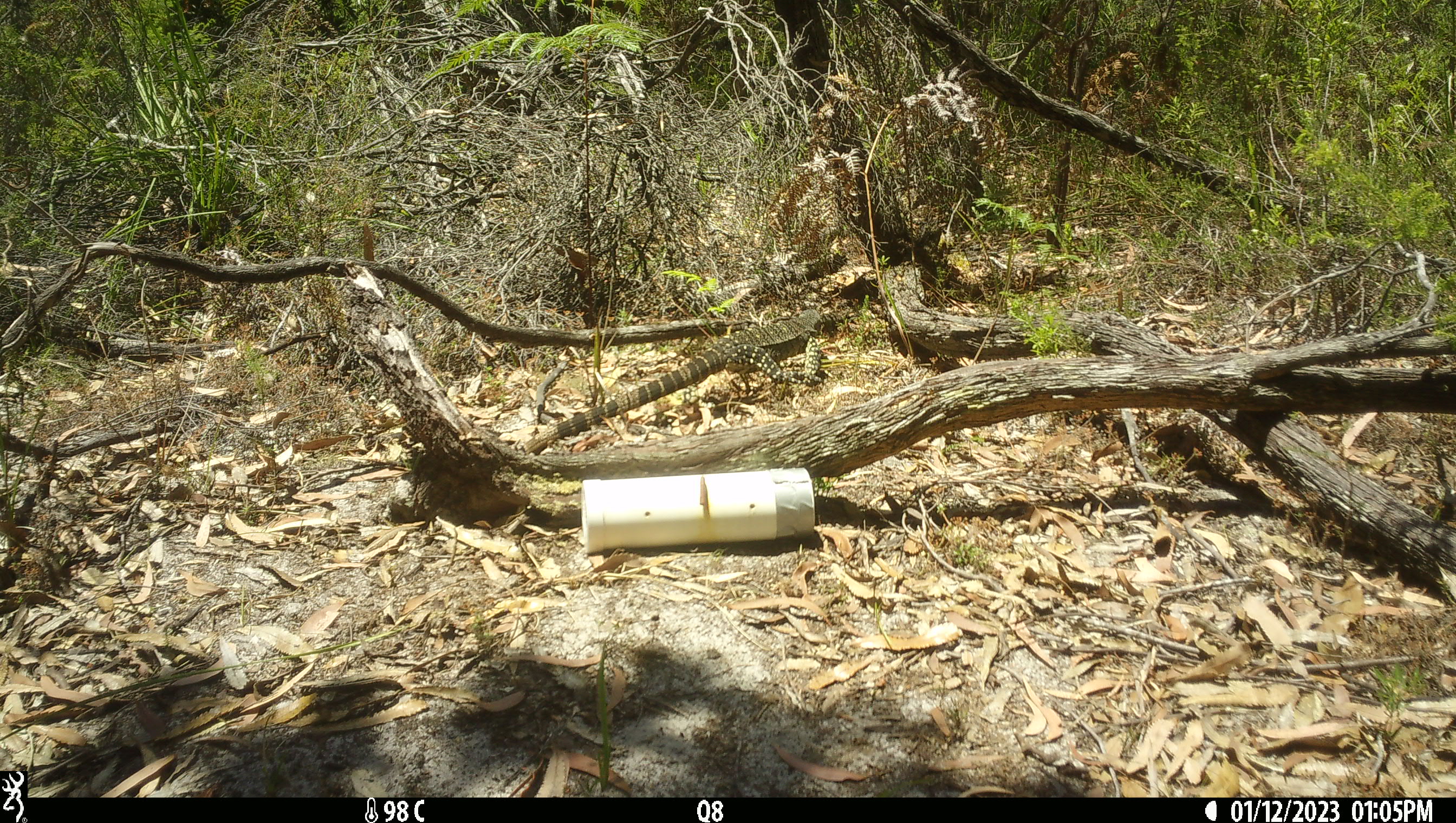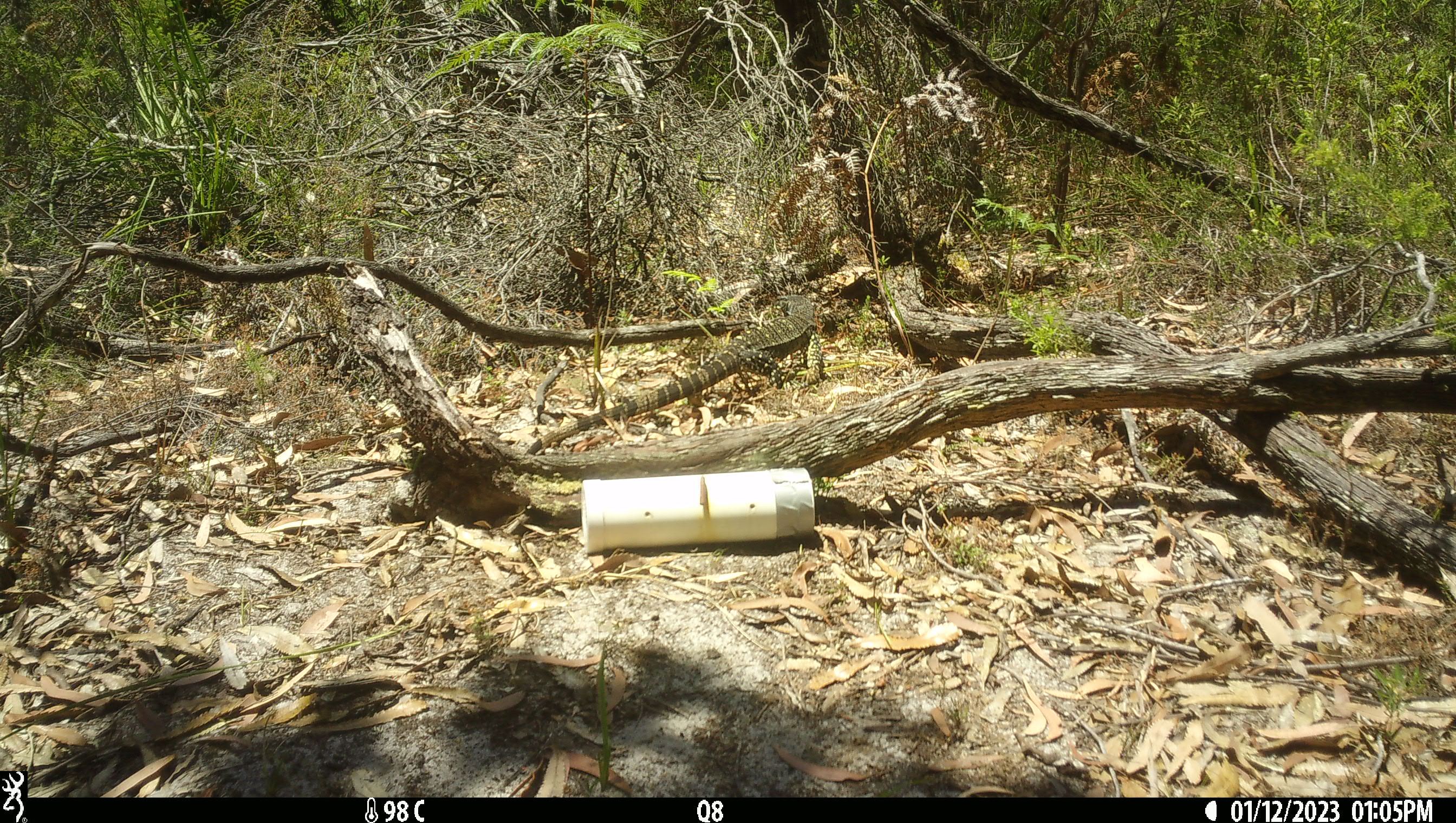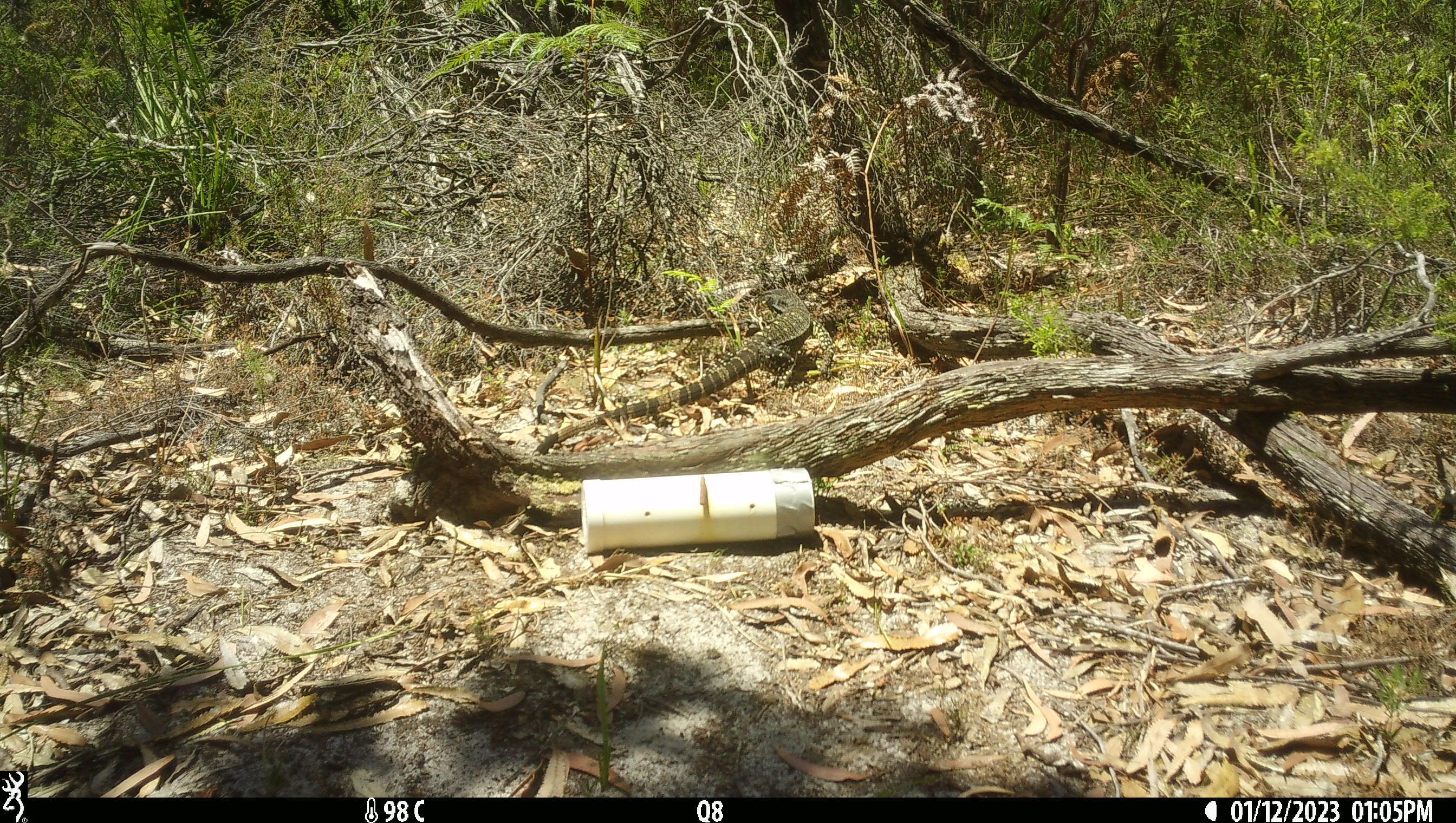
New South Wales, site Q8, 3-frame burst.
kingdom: Animalia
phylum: Chordata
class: Reptilia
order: Squamata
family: Varanidae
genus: Varanus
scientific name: Varanus varius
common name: lace monitor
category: goanna